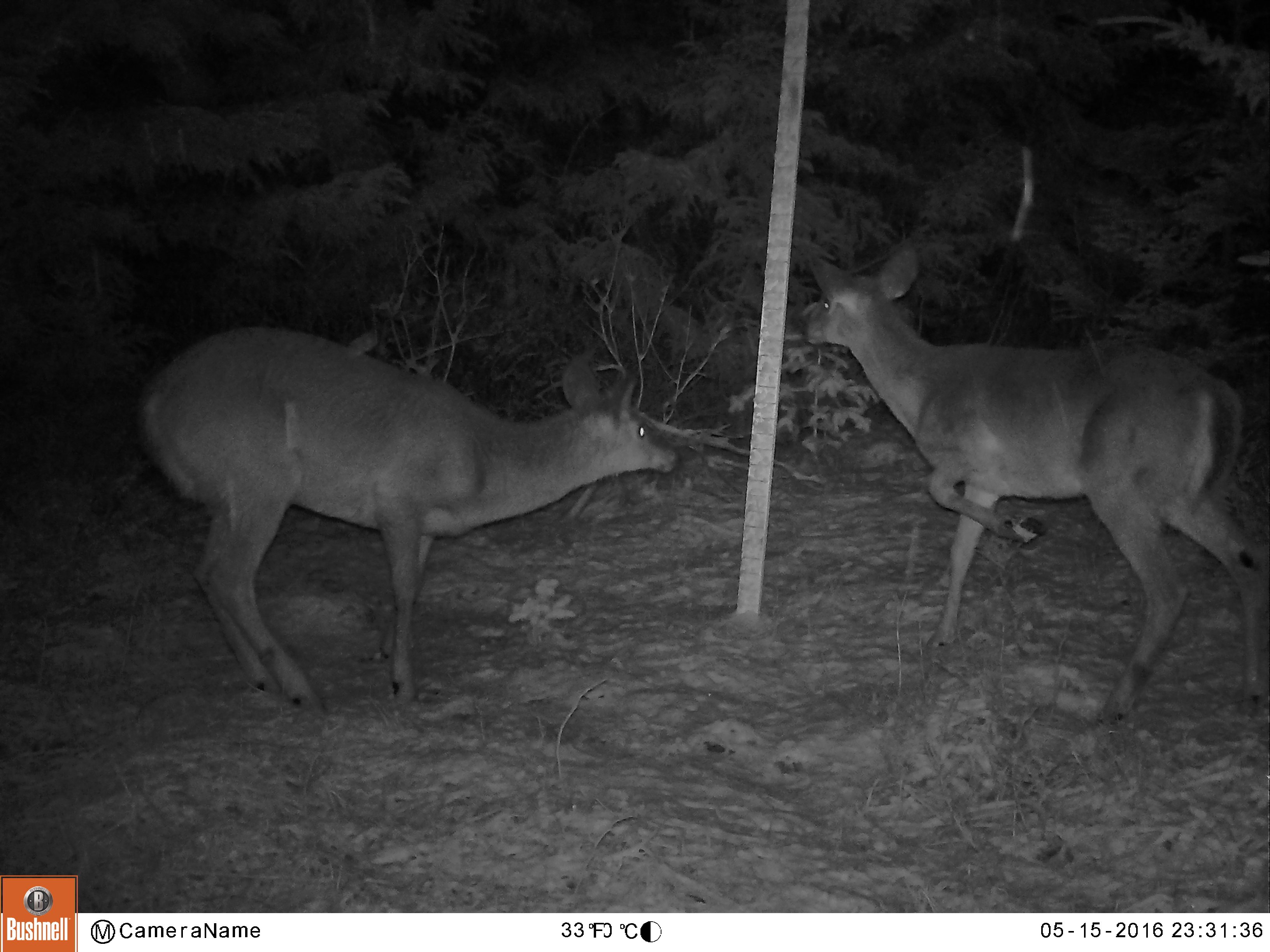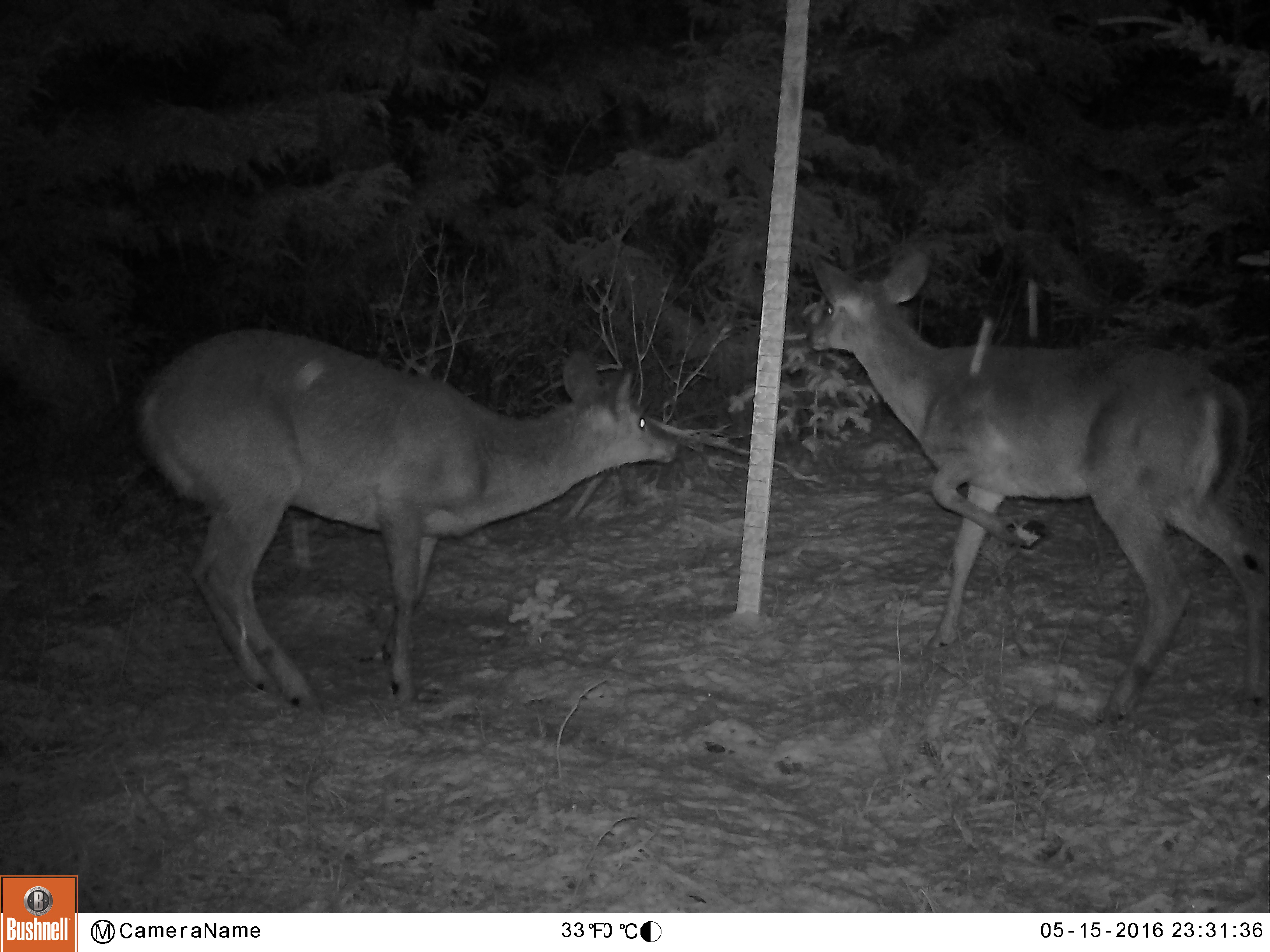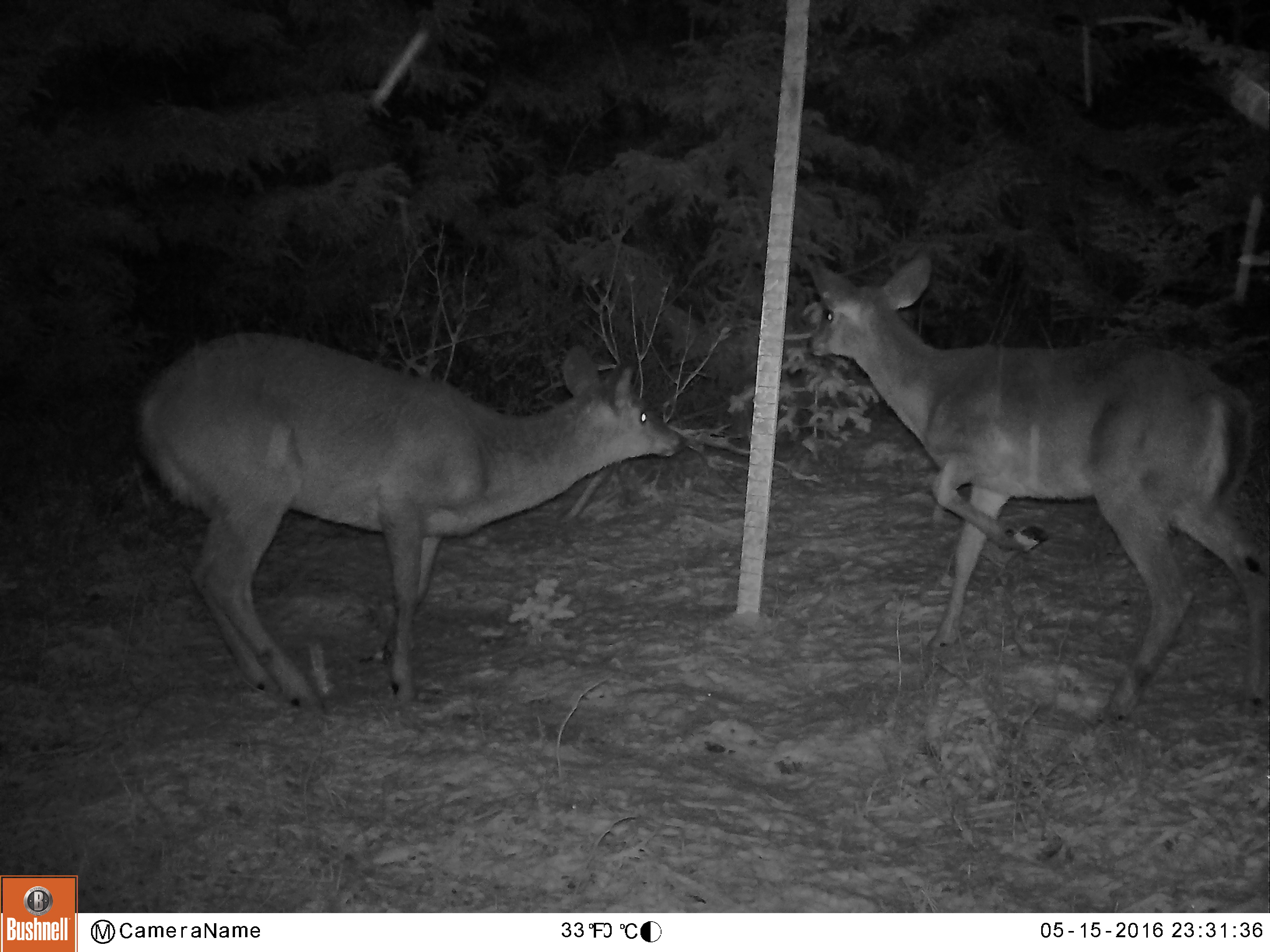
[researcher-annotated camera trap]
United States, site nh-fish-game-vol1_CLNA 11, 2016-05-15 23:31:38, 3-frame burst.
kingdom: Animalia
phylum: Chordata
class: Mammalia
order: Artiodactyla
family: Cervidae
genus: Odocoileus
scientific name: Odocoileus virginianus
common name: white-tailed deer